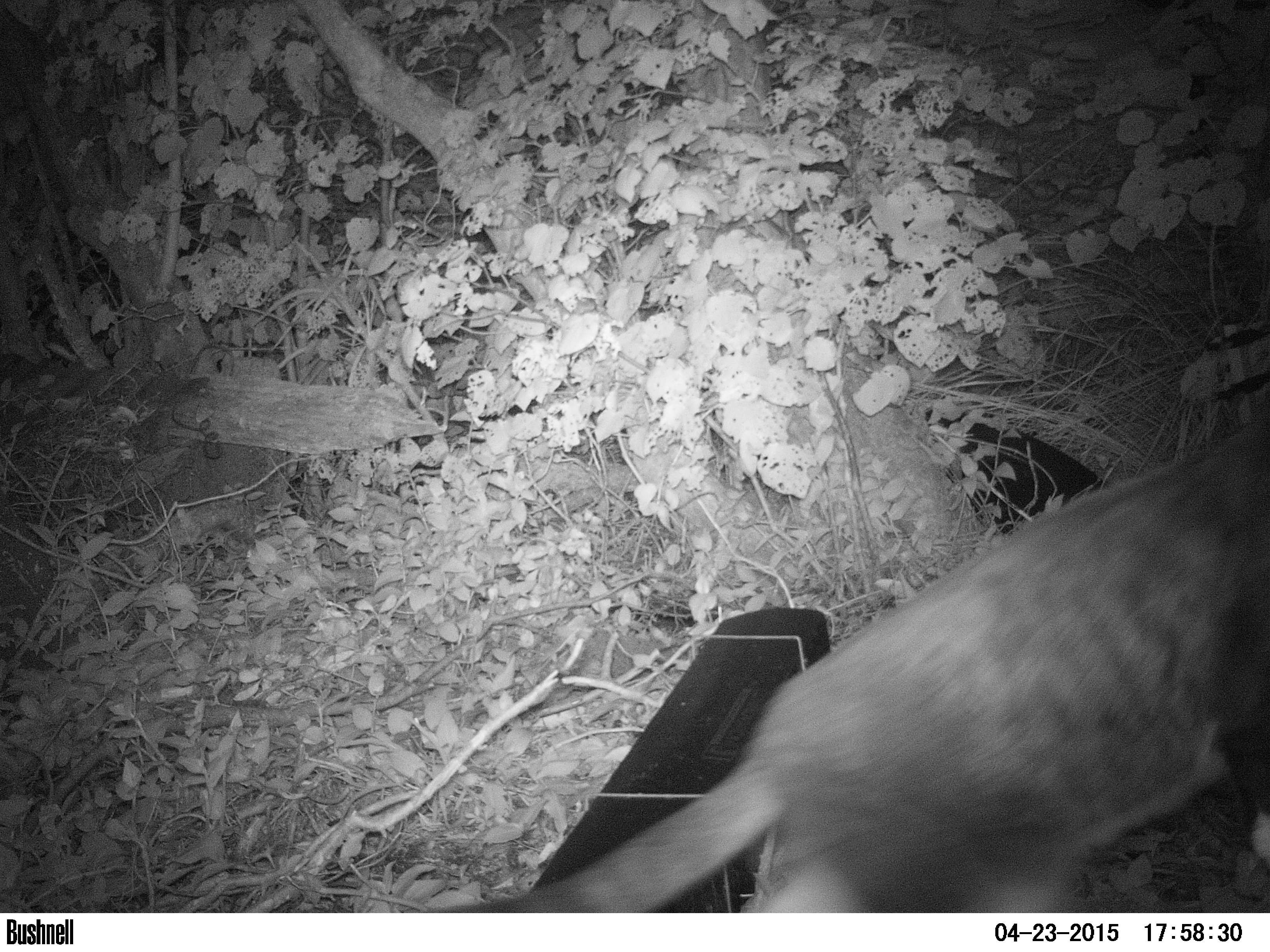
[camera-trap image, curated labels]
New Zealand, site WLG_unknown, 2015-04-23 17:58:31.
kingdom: Animalia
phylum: Chordata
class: Mammalia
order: Carnivora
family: Felidae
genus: Felis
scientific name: Felis catus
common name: domestic cat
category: cat